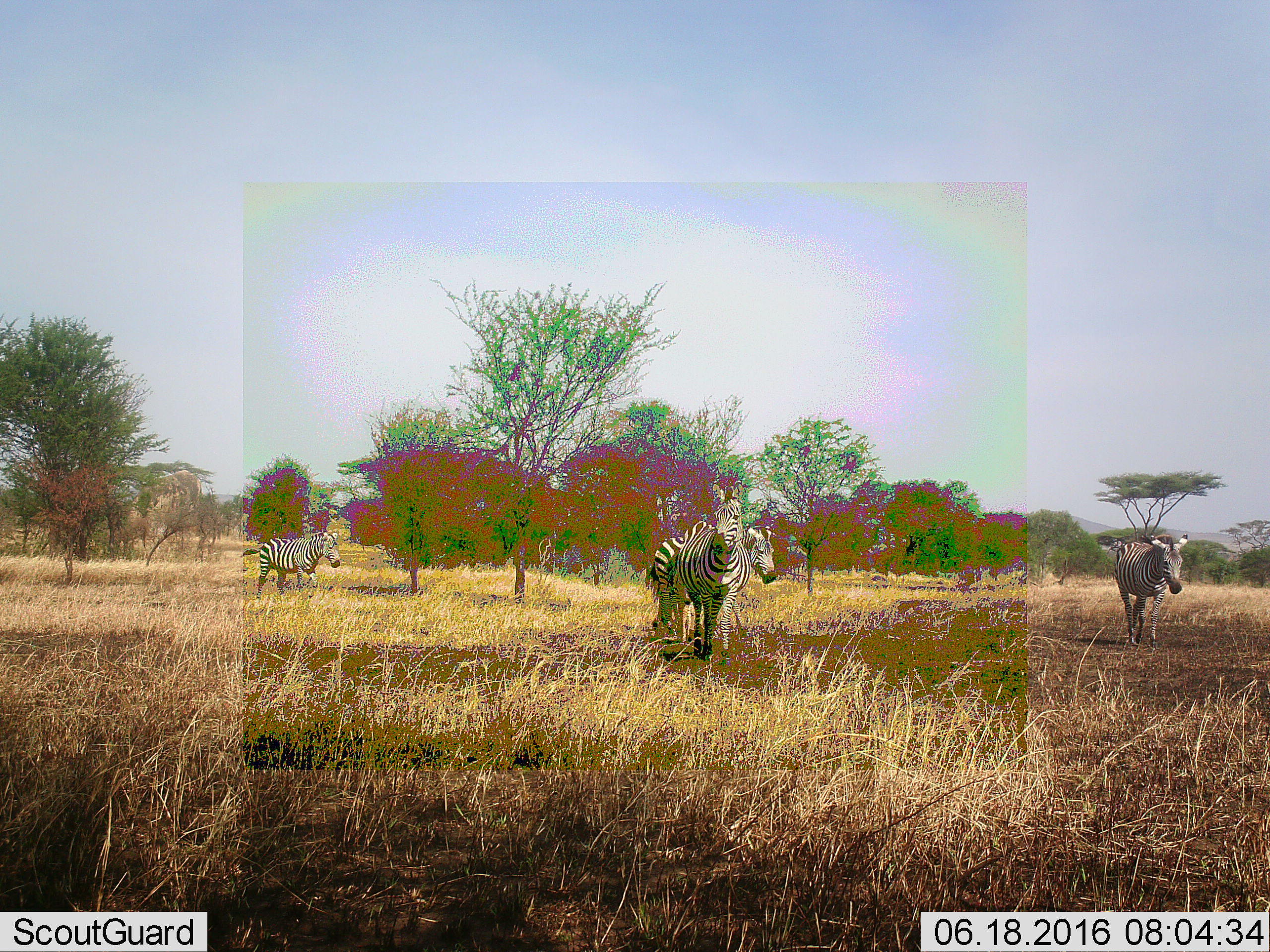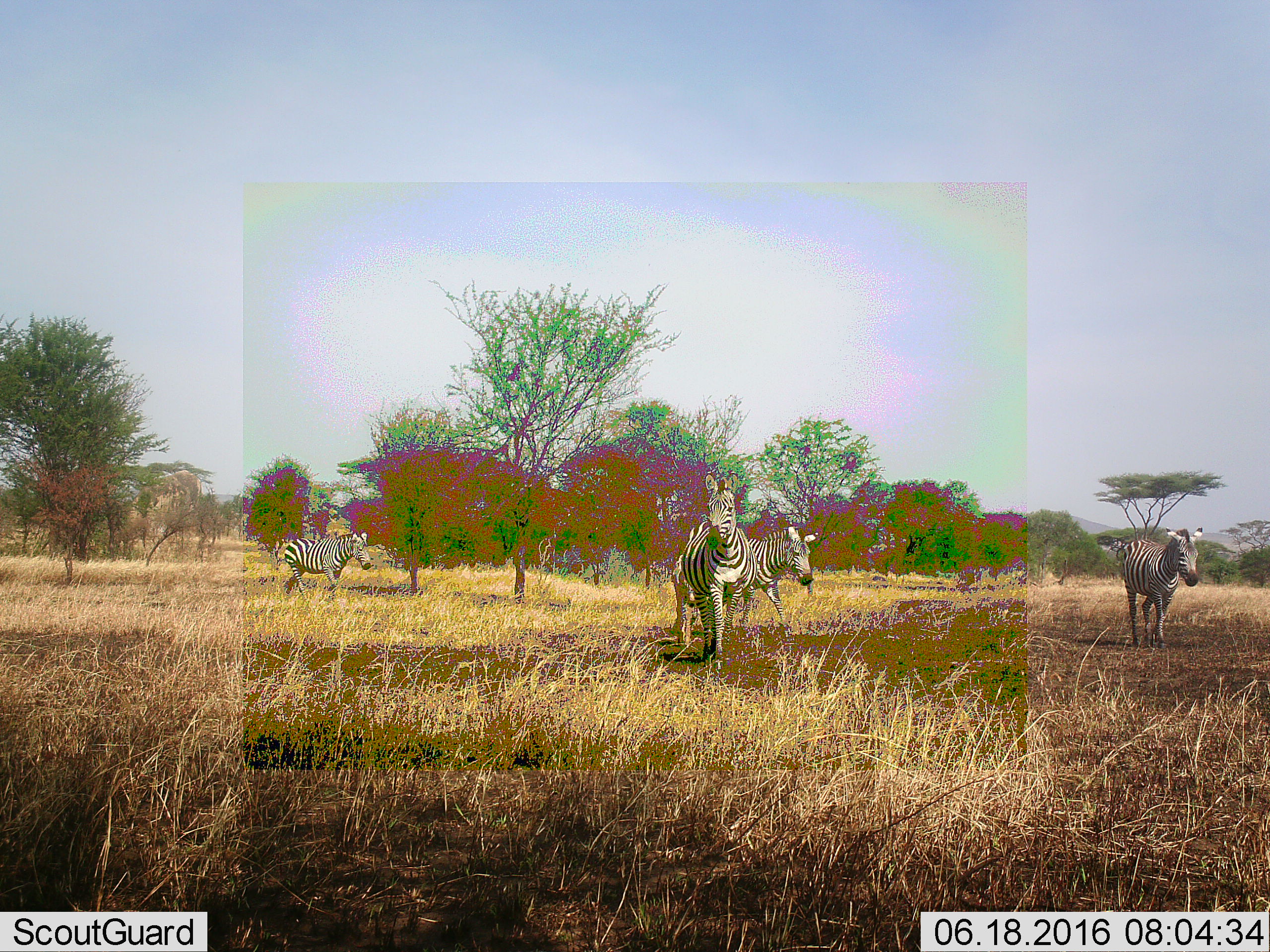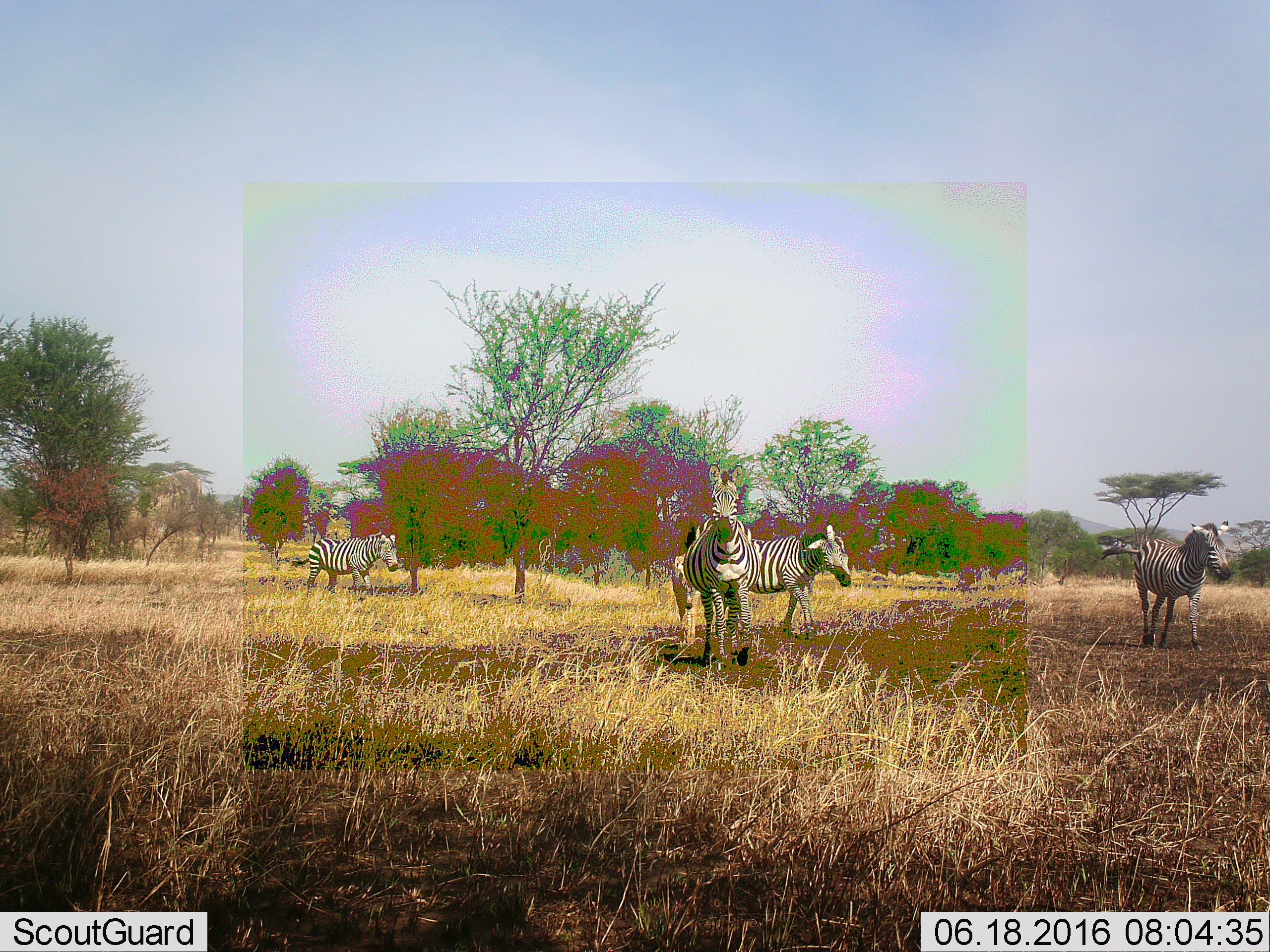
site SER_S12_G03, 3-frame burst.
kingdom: Animalia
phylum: Chordata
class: Mammalia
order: Perissodactyla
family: Equidae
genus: Equus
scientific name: Equus quagga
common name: plains zebra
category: zebraplains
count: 4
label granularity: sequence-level